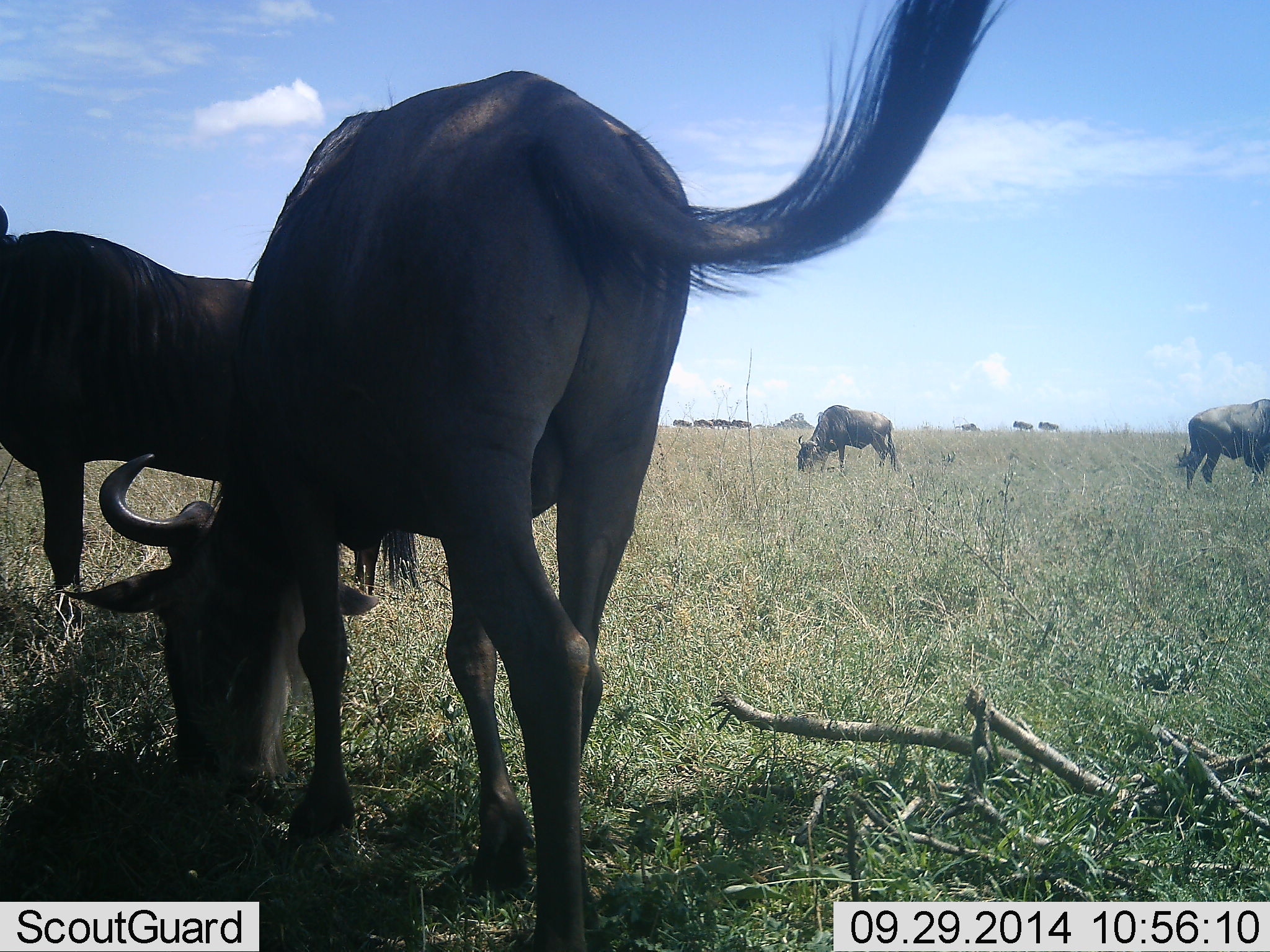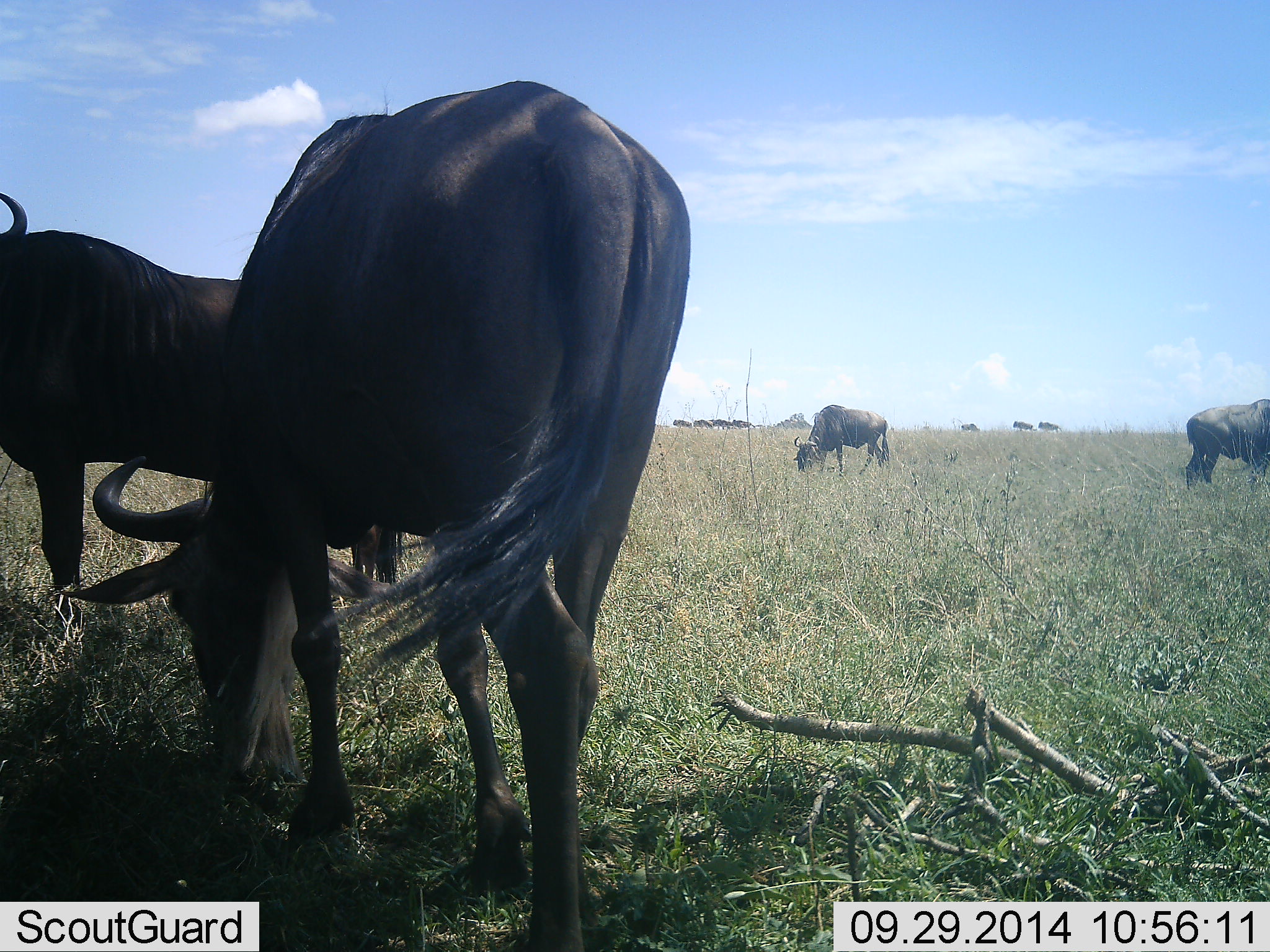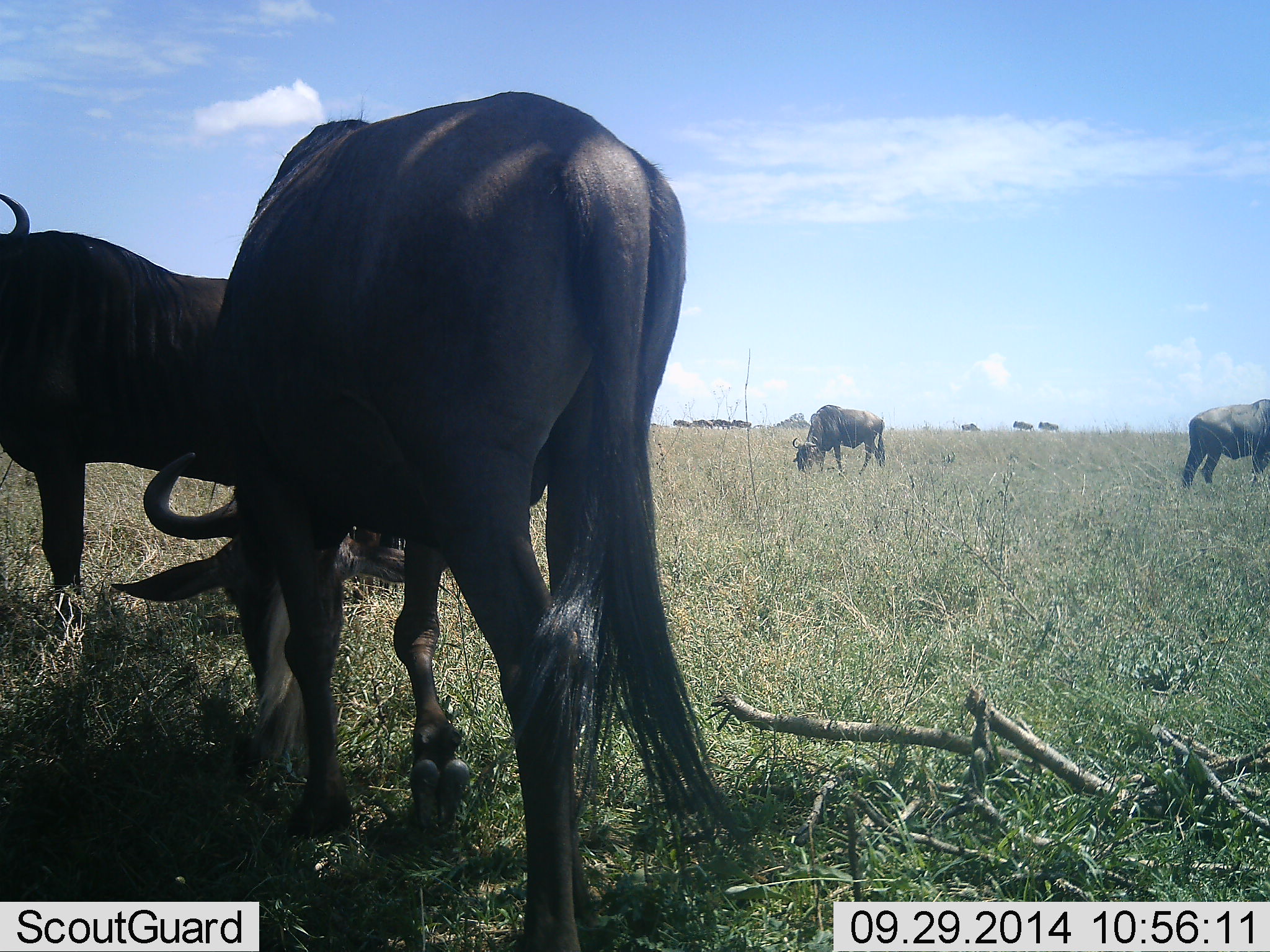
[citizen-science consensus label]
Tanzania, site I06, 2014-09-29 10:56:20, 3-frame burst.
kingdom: Animalia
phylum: Chordata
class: Mammalia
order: Artiodactyla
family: Bovidae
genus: Connochaetes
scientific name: Connochaetes taurinus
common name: blue wildebeest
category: wildebeest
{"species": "wildebeest (blue wildebeest) (Connochaetes taurinus)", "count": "4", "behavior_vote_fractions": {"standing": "40%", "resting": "0%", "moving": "10%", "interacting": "0%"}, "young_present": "0%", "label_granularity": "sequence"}